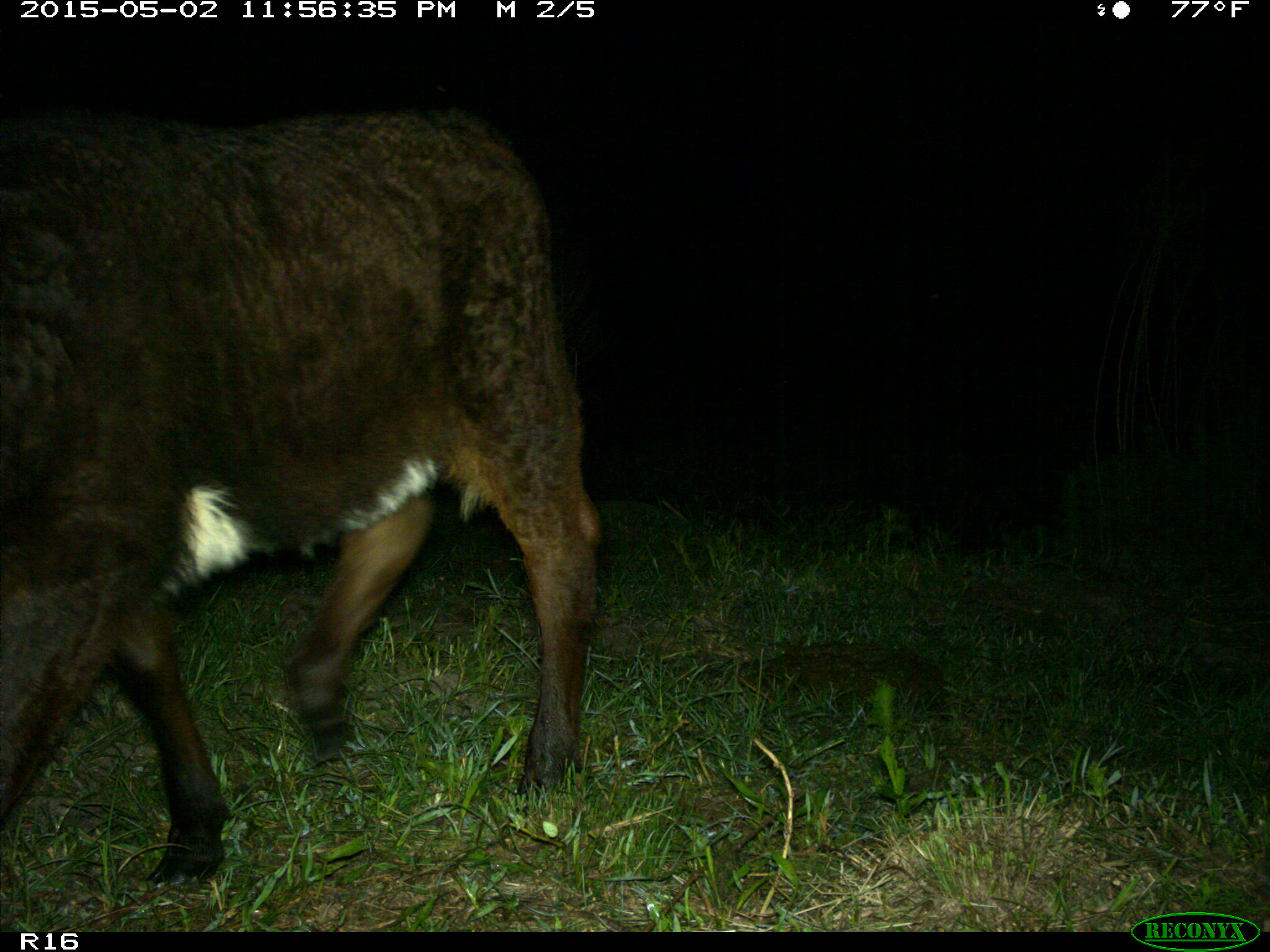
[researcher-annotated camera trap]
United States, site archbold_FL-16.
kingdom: Animalia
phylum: Chordata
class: Mammalia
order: Artiodactyla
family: Bovidae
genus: Bos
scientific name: Bos taurus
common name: domestic cow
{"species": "Bos taurus (domestic cow)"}